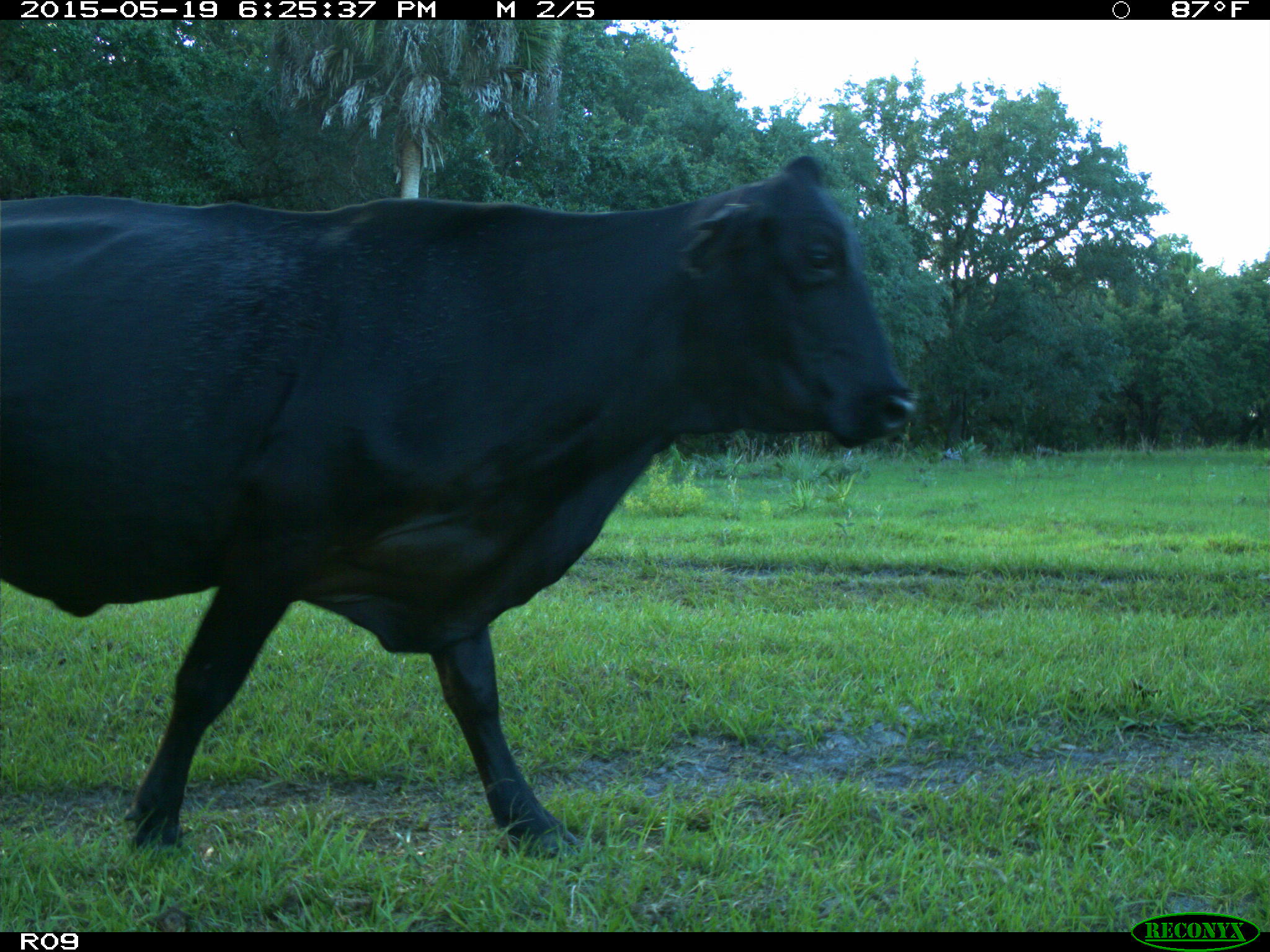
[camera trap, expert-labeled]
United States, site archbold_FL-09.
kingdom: Animalia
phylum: Chordata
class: Mammalia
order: Artiodactyla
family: Bovidae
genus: Bos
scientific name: Bos taurus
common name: domestic cow